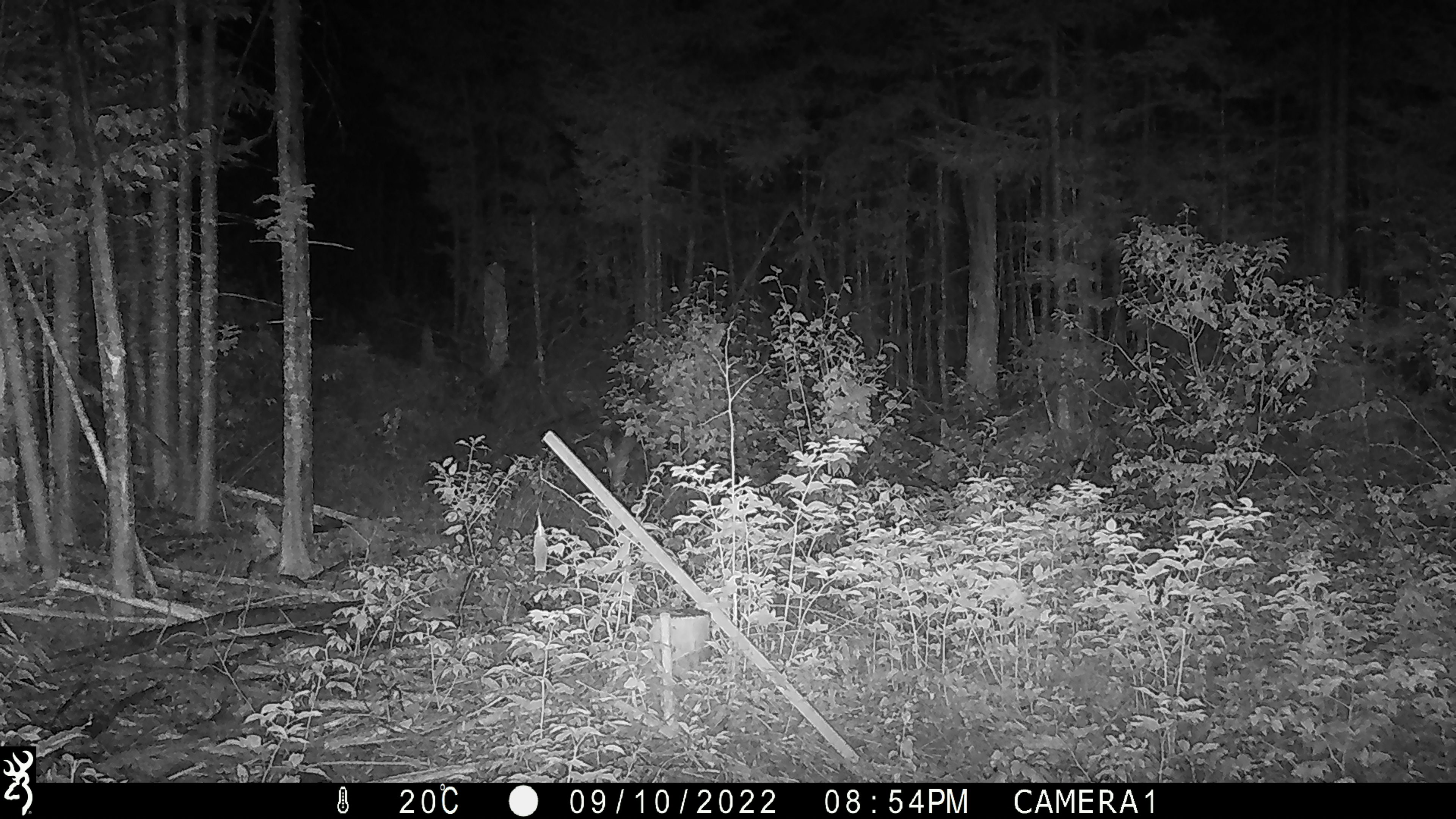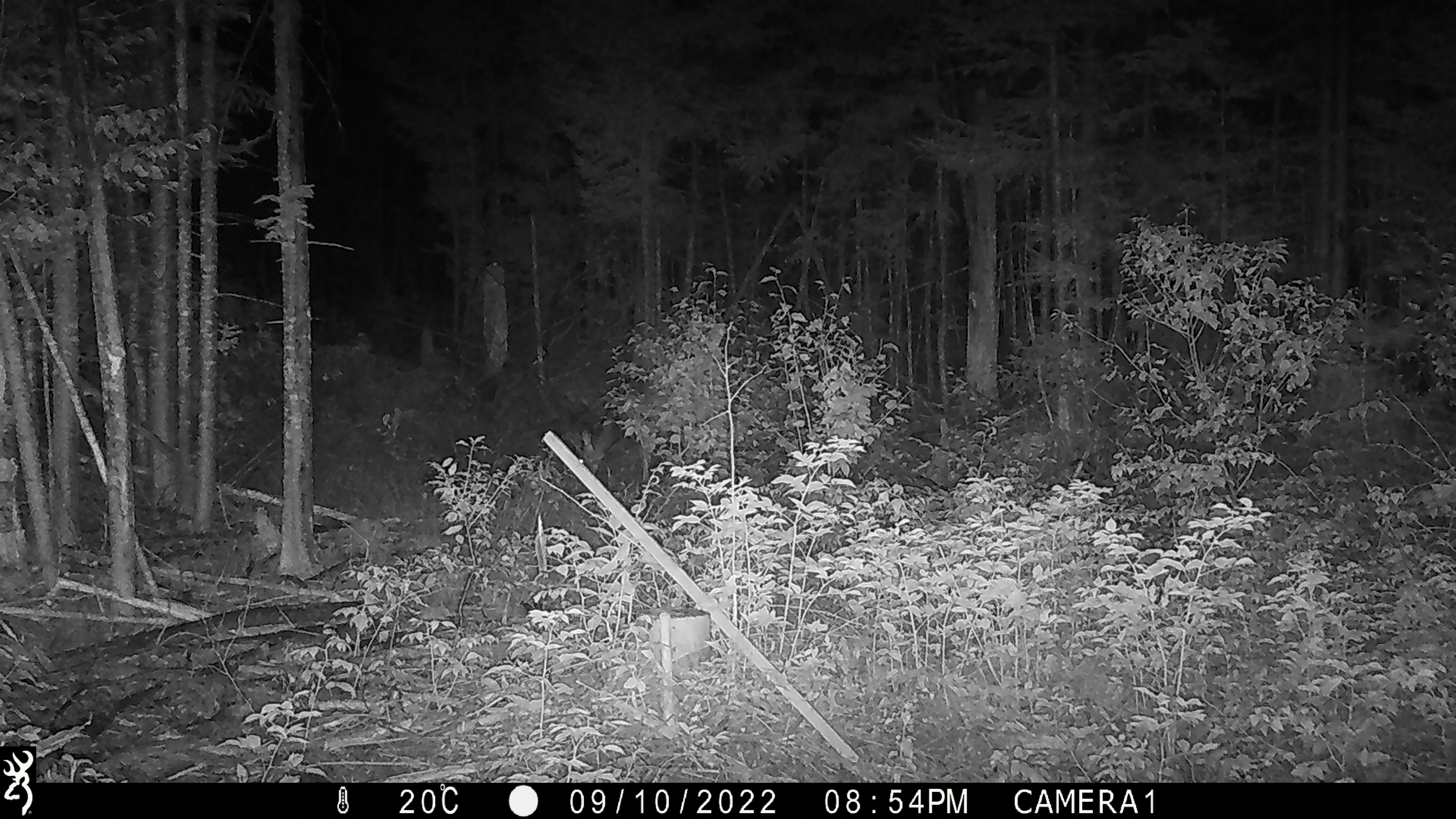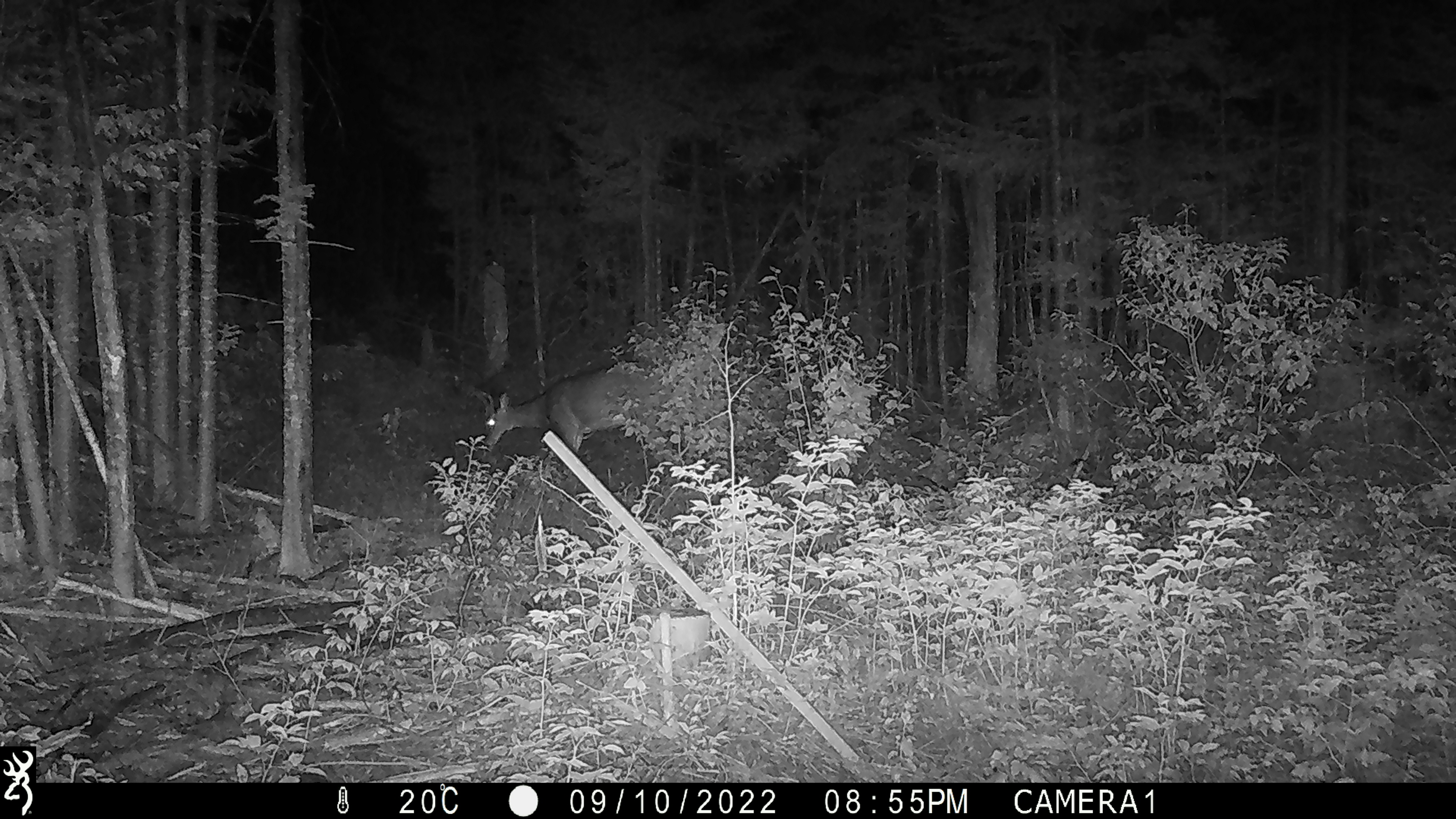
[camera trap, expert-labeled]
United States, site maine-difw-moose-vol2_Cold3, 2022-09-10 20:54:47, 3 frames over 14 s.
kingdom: Animalia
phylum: Chordata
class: Mammalia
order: Artiodactyla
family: Cervidae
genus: Odocoileus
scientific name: Odocoileus virginianus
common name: white-tailed deer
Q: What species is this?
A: White-tailed deer (Odocoileus virginianus).